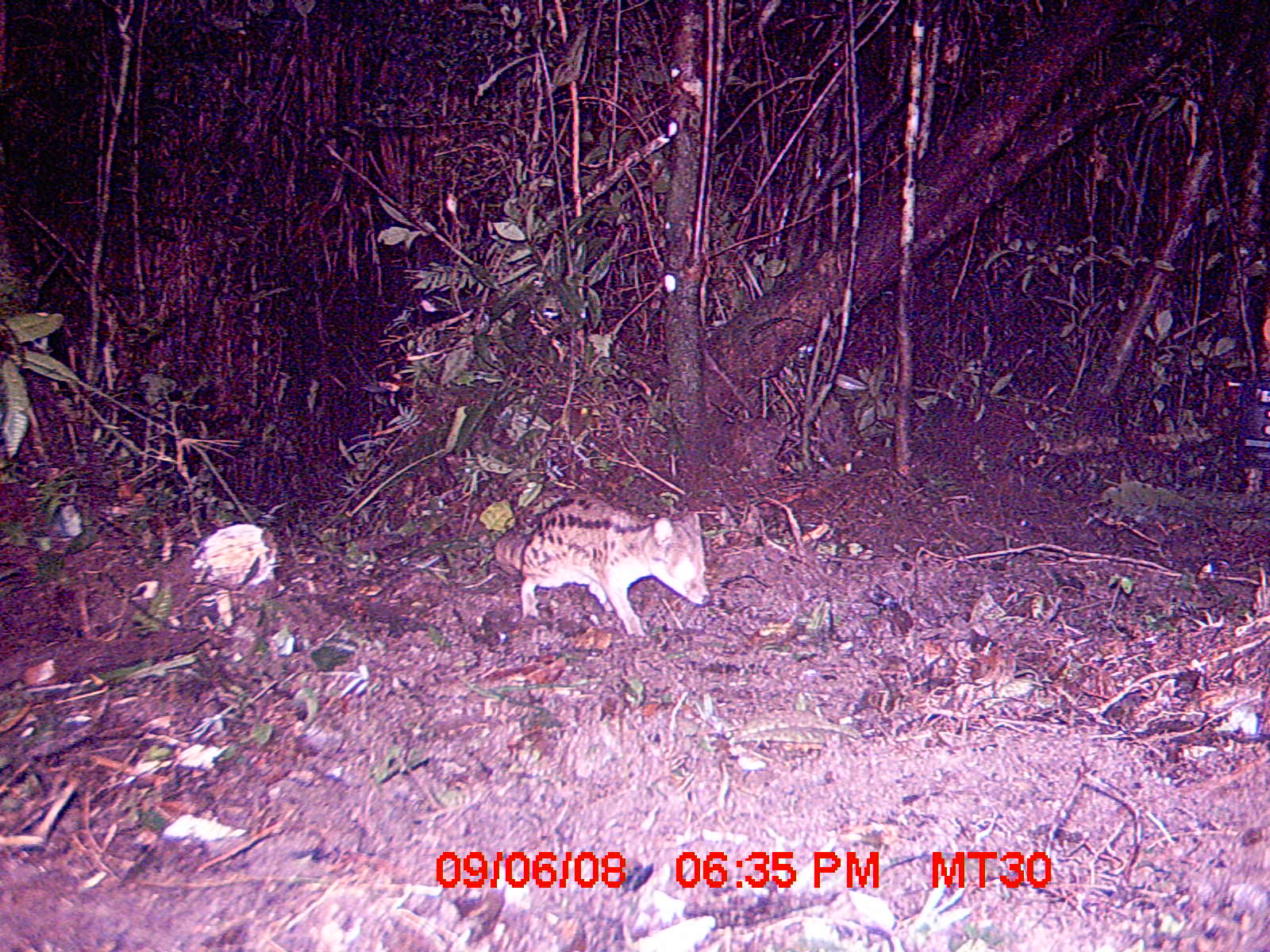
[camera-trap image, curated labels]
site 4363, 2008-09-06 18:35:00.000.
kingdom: Animalia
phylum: Chordata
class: Mammalia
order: Carnivora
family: Eupleridae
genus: Fossa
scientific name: Fossa fossana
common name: fanaloka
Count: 1.